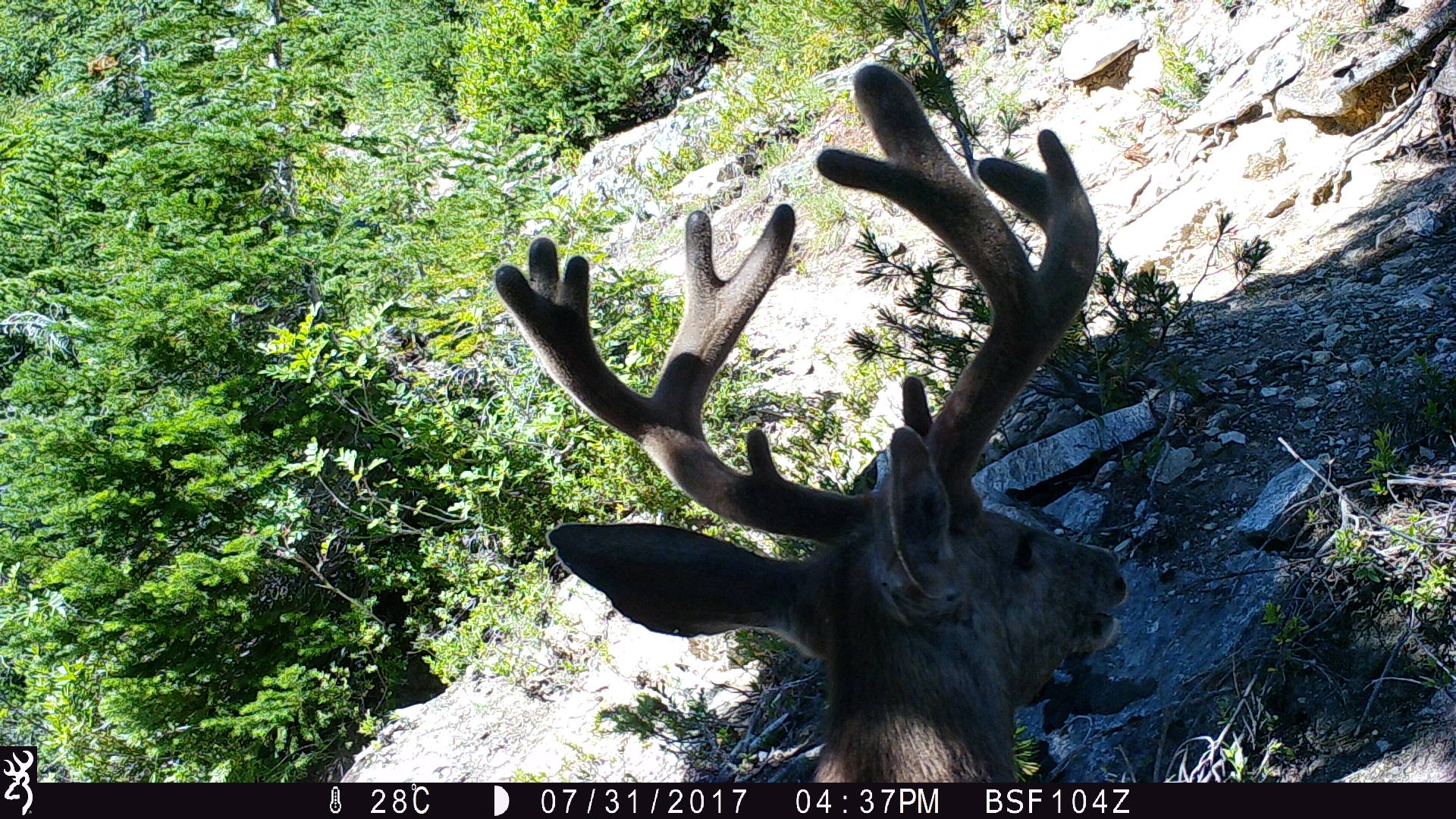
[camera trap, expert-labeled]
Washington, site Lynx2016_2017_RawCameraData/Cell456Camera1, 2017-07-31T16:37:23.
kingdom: Animalia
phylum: Chordata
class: Mammalia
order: Artiodactyla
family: Cervidae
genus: Odocoileus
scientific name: Odocoileus hemionus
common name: mule deer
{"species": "Odocoileus hemionus (mule deer)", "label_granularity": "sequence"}